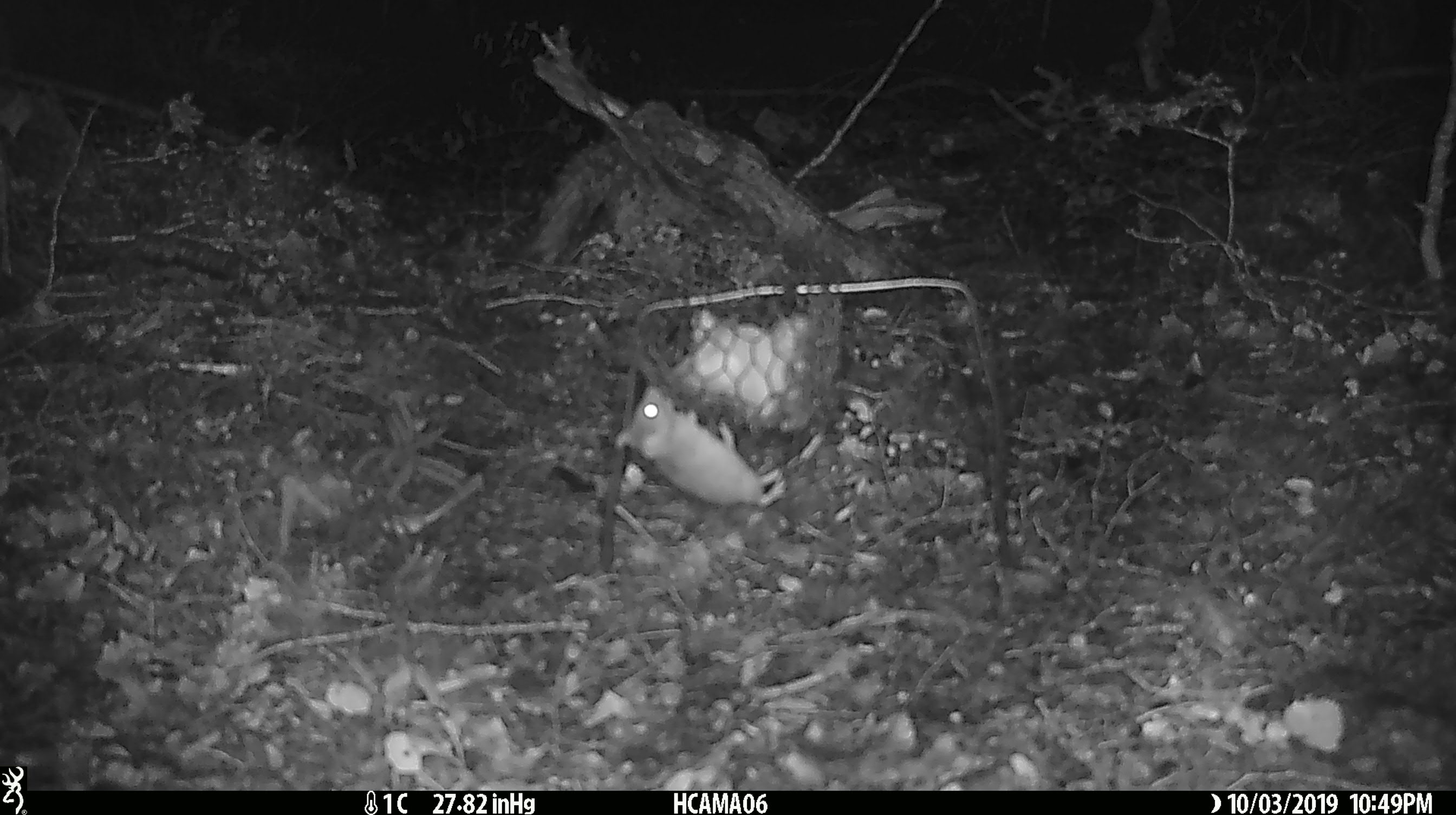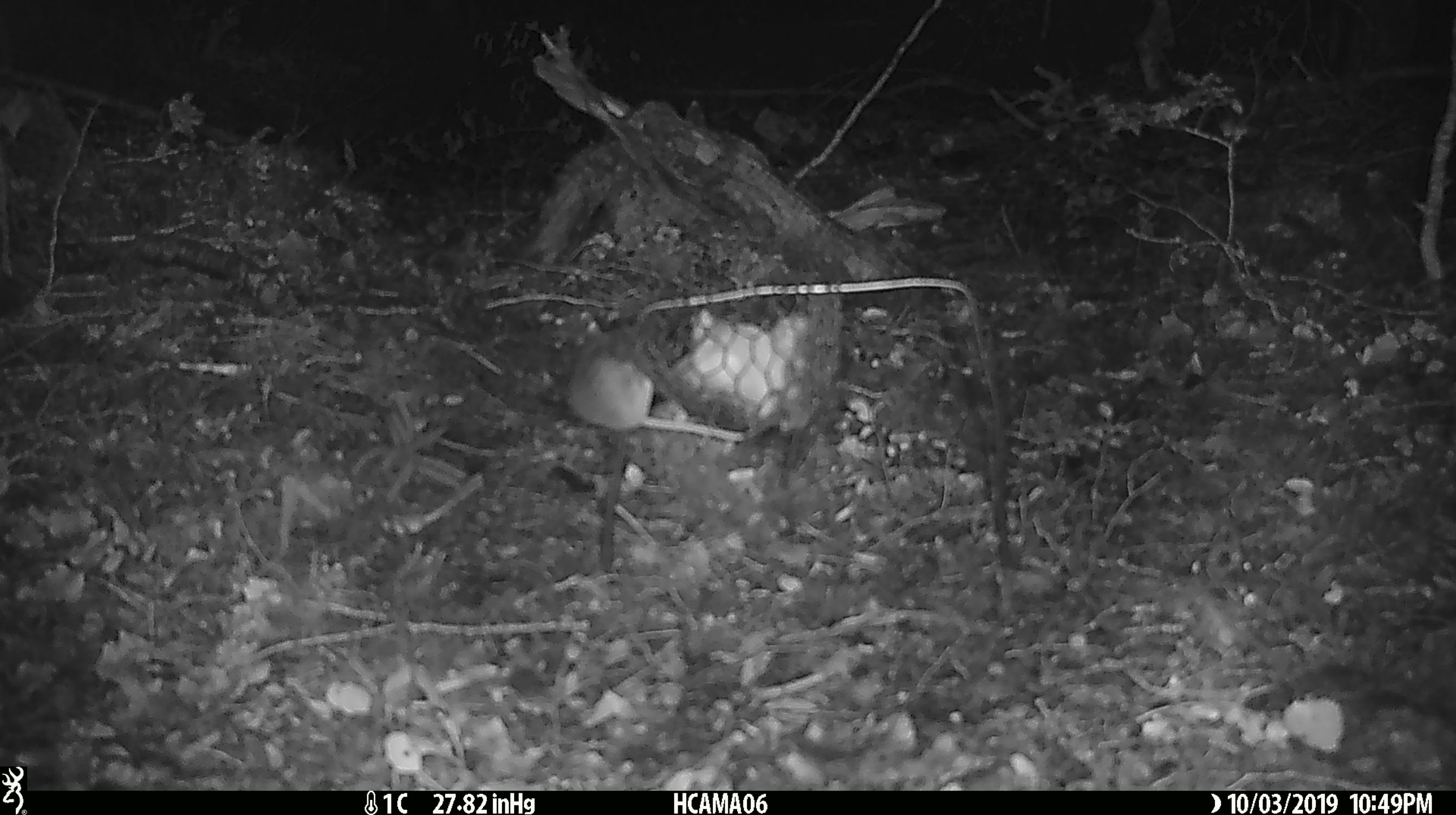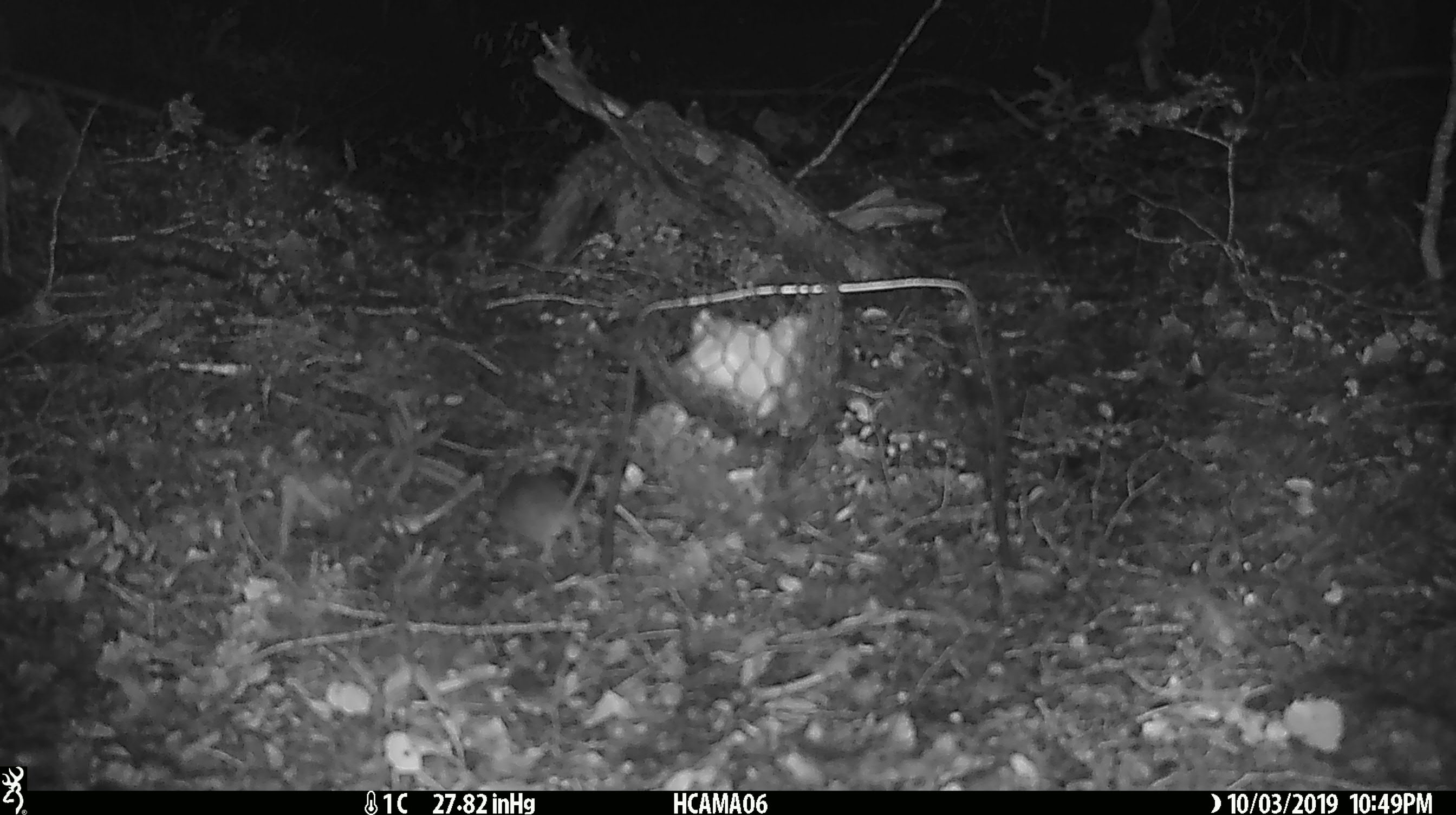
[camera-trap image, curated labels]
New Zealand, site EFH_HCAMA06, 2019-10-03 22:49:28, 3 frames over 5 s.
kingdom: Animalia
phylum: Chordata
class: Mammalia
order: Rodentia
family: Muridae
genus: Mus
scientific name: Mus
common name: mouse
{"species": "mouse (Mus)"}